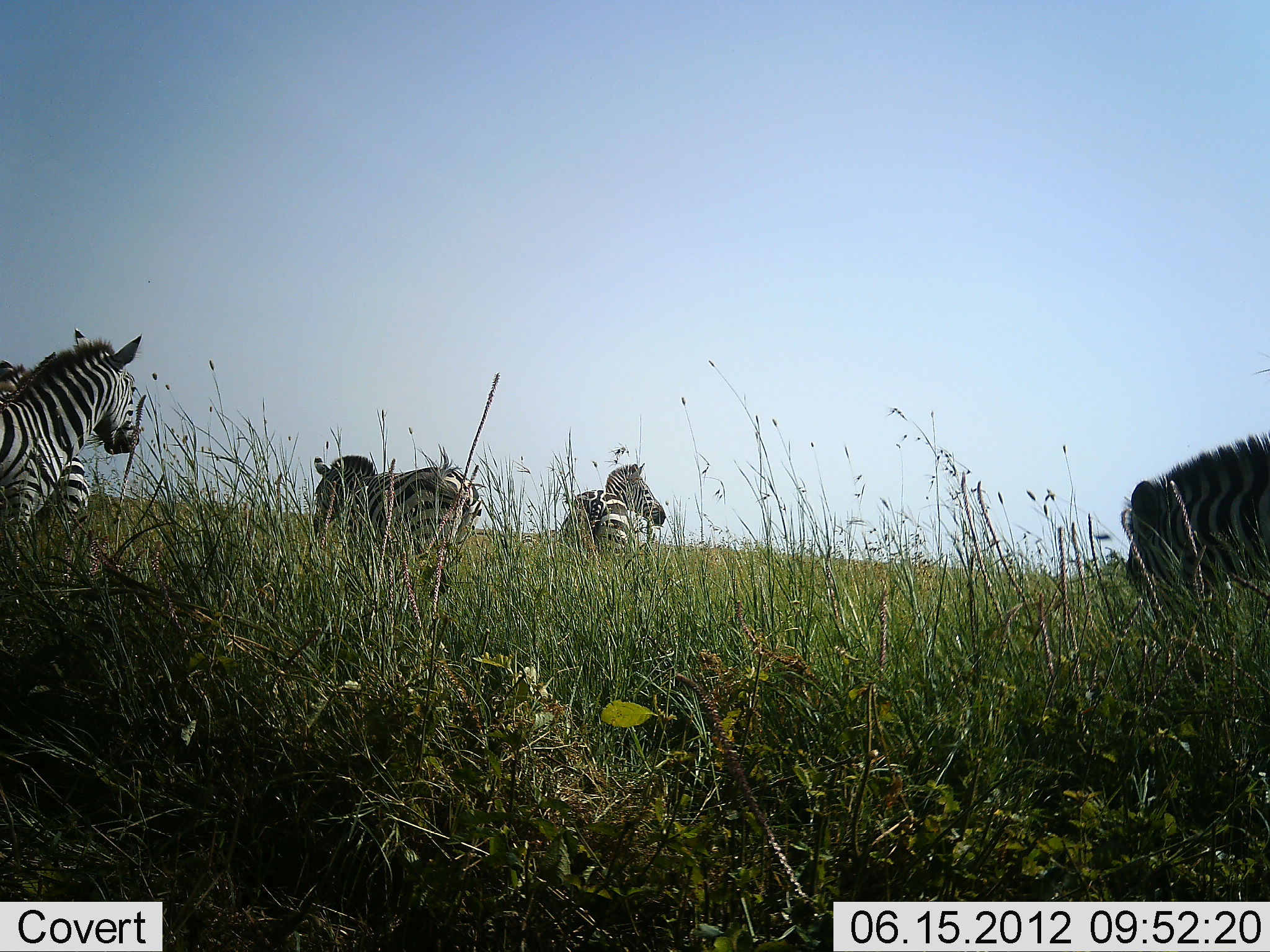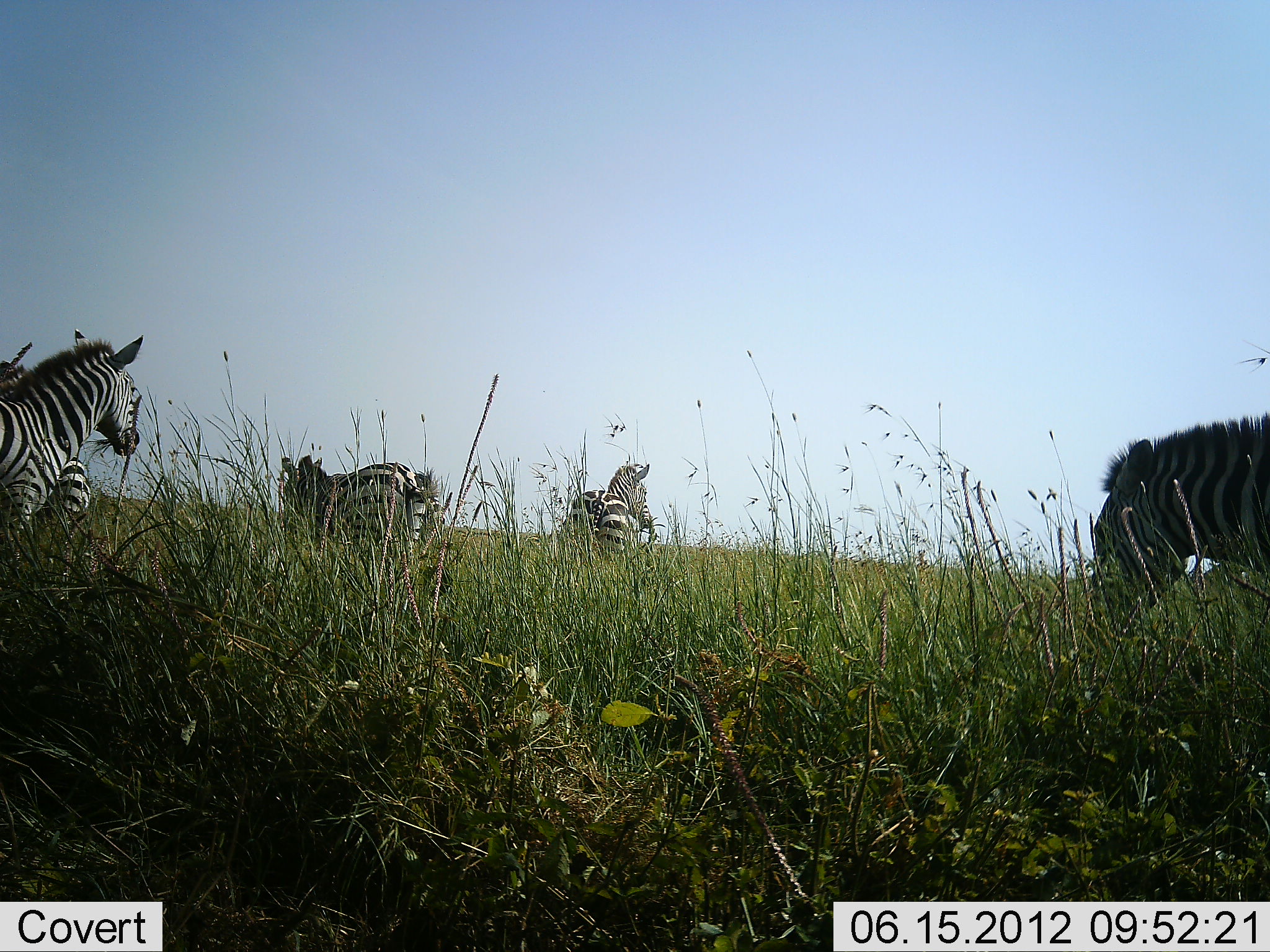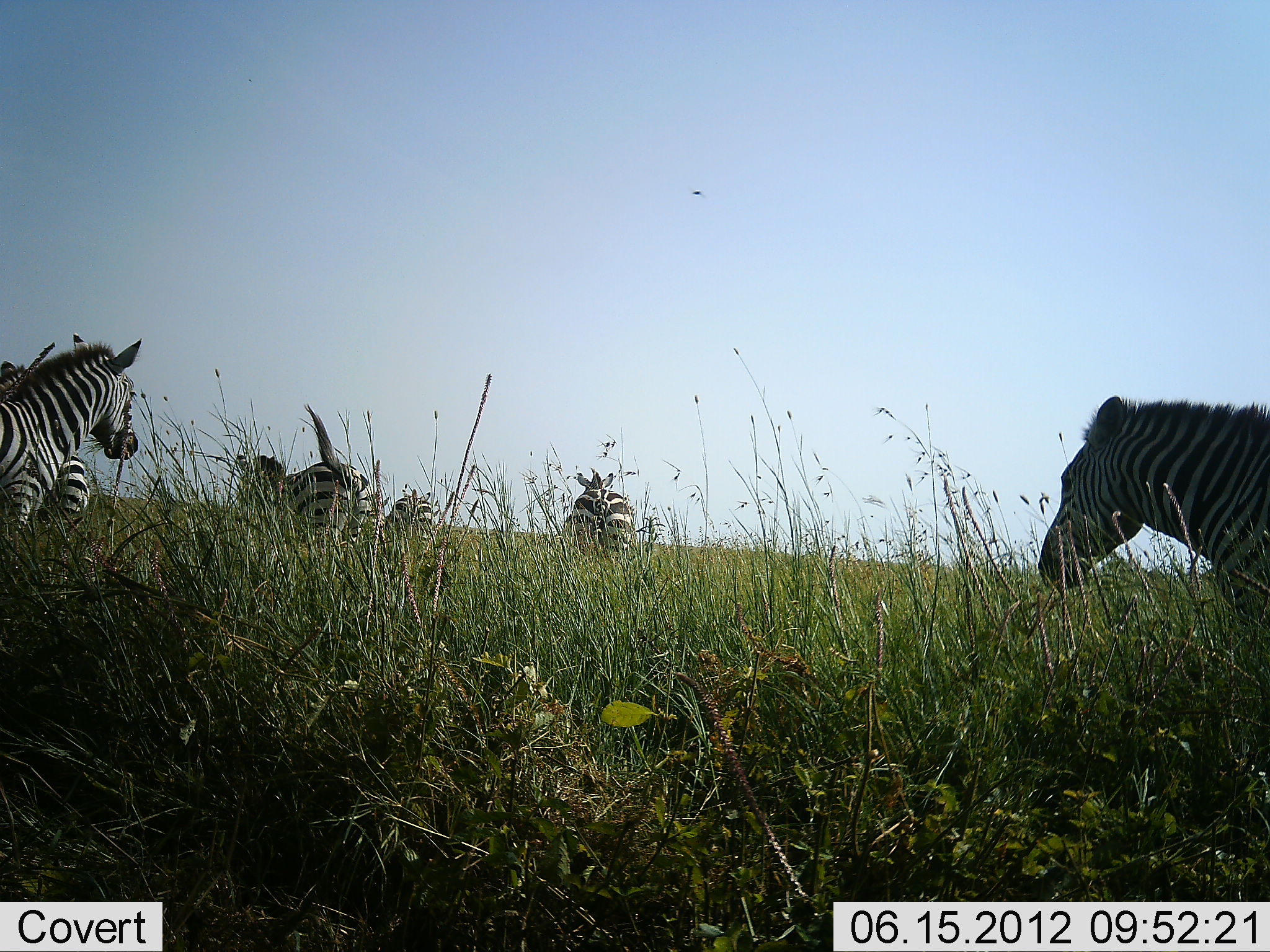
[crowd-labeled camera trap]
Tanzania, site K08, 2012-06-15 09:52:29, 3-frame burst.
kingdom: Animalia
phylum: Chordata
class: Mammalia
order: Perissodactyla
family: Equidae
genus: Equus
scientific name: Equus quagga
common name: plains zebra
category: zebra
Zebra (plains zebra) (Equus quagga), count 6. Behavior (volunteer vote fractions): standing 60%, resting 0%, moving 60%, interacting 0%. Young present (vote fraction): 0%. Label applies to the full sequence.